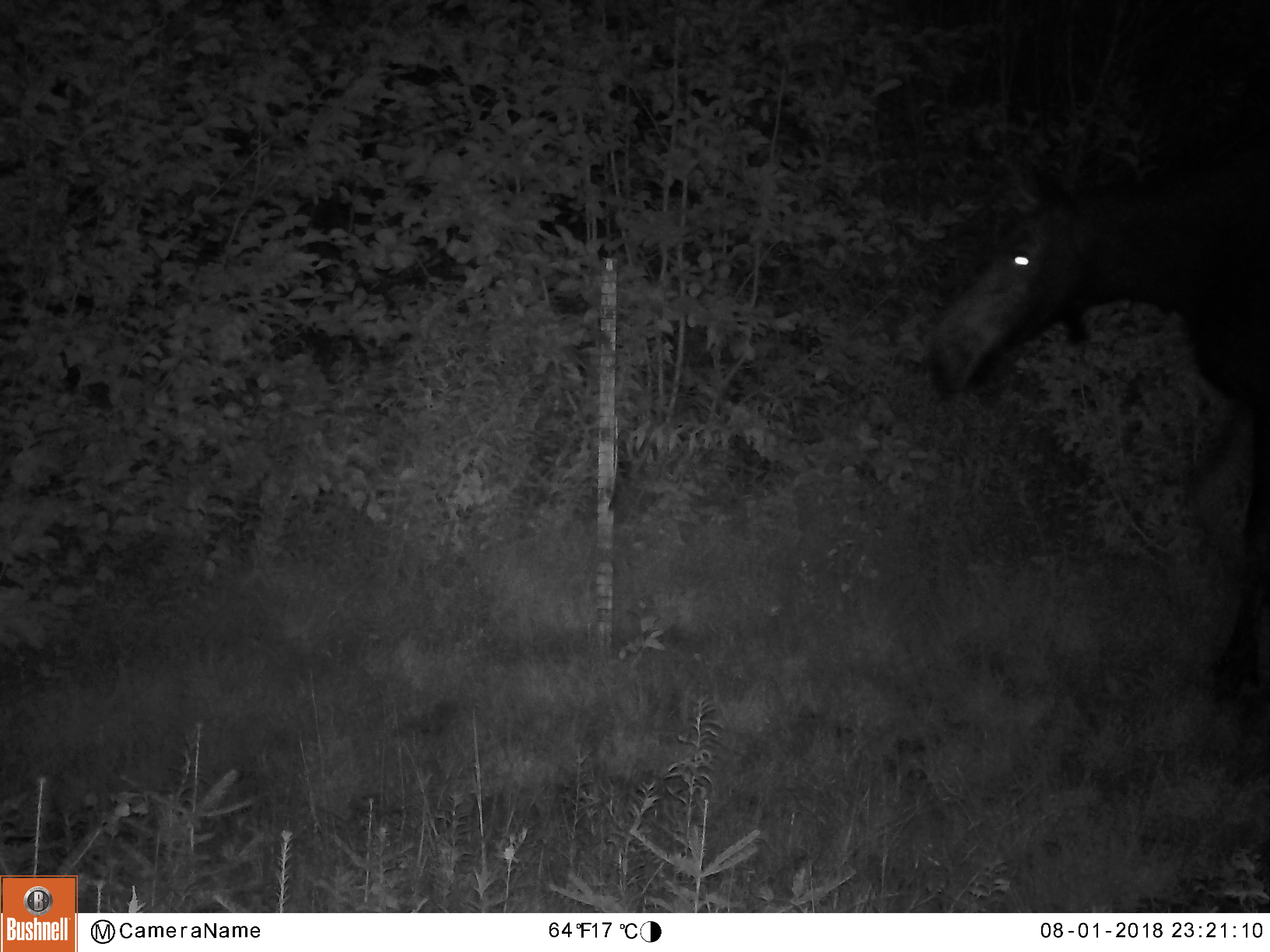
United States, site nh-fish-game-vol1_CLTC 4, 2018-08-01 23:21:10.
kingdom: Animalia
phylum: Chordata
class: Mammalia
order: Artiodactyla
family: Cervidae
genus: Alces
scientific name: Alces alces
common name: moose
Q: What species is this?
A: Moose (Alces alces).